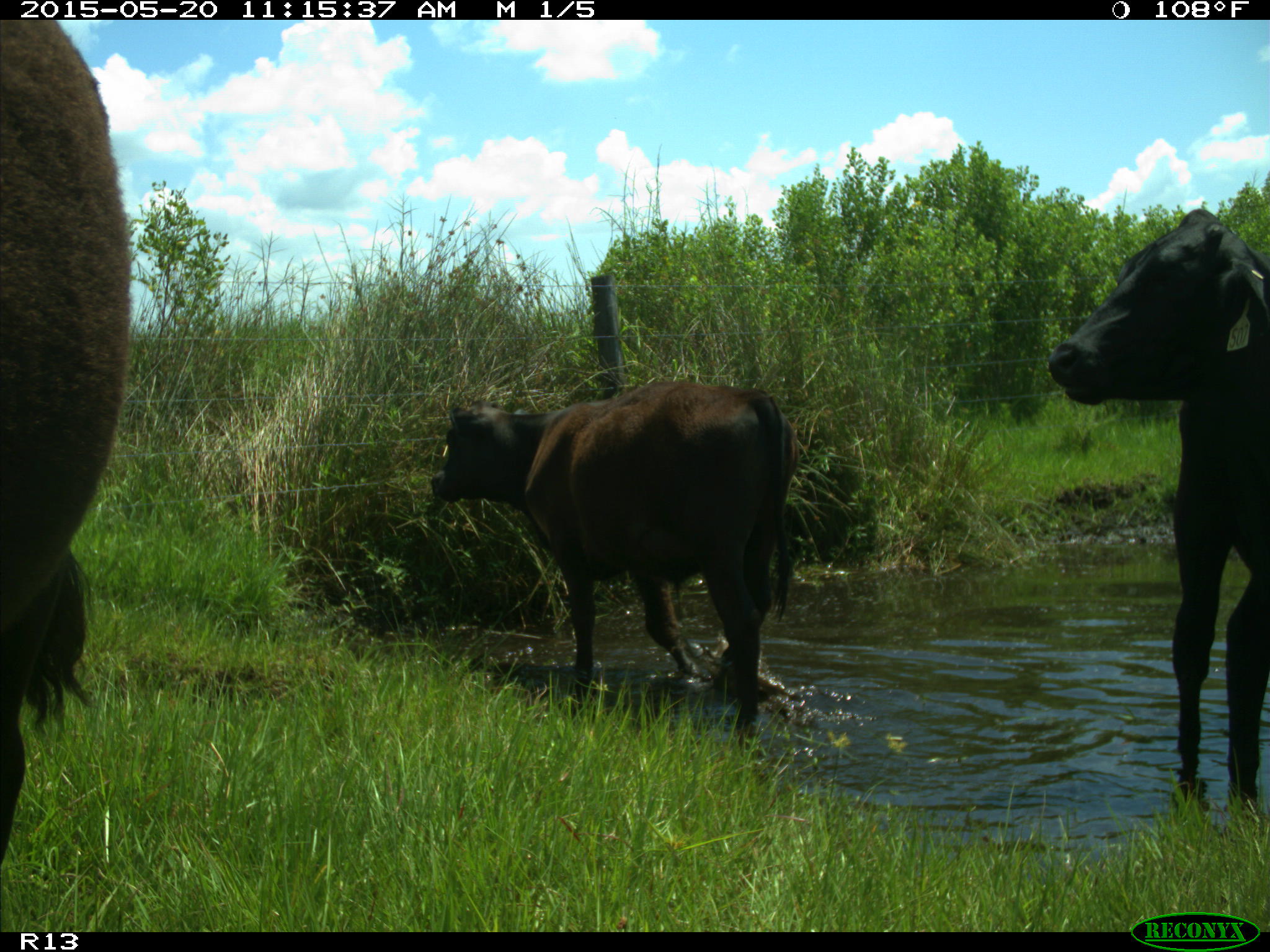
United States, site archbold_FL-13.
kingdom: Animalia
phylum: Chordata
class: Mammalia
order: Artiodactyla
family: Bovidae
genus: Bos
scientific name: Bos taurus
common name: domestic cow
Bos taurus (domestic cow).